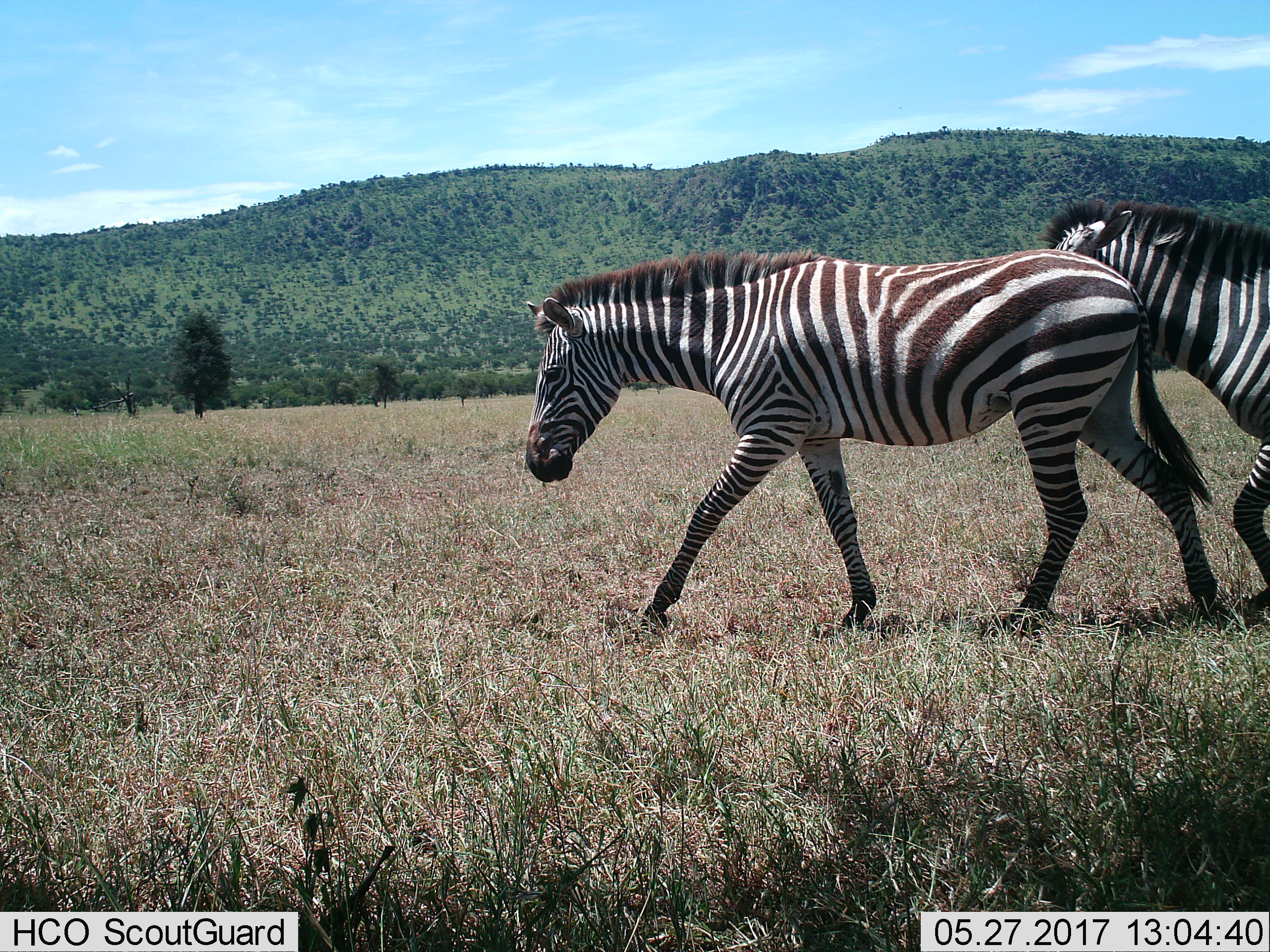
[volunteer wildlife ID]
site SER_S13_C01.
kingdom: Animalia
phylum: Chordata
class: Mammalia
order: Perissodactyla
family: Equidae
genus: Equus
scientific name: Equus quagga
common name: plains zebra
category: zebraplains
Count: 2.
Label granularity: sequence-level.